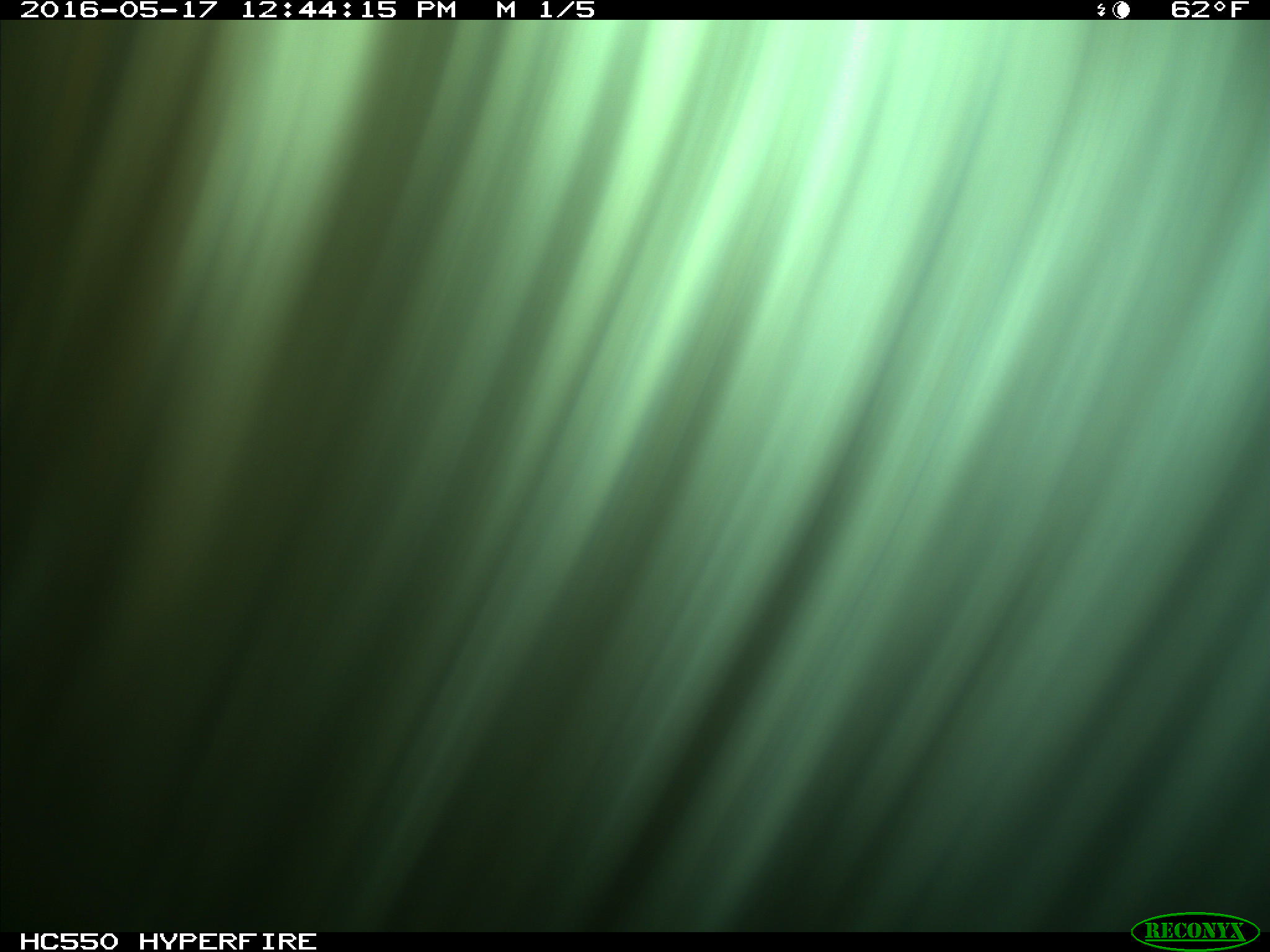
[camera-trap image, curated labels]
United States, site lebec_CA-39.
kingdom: Animalia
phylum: Chordata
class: Mammalia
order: Artiodactyla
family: Bovidae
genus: Bos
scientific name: Bos taurus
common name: domestic cow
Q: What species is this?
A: Bos taurus (domestic cow).